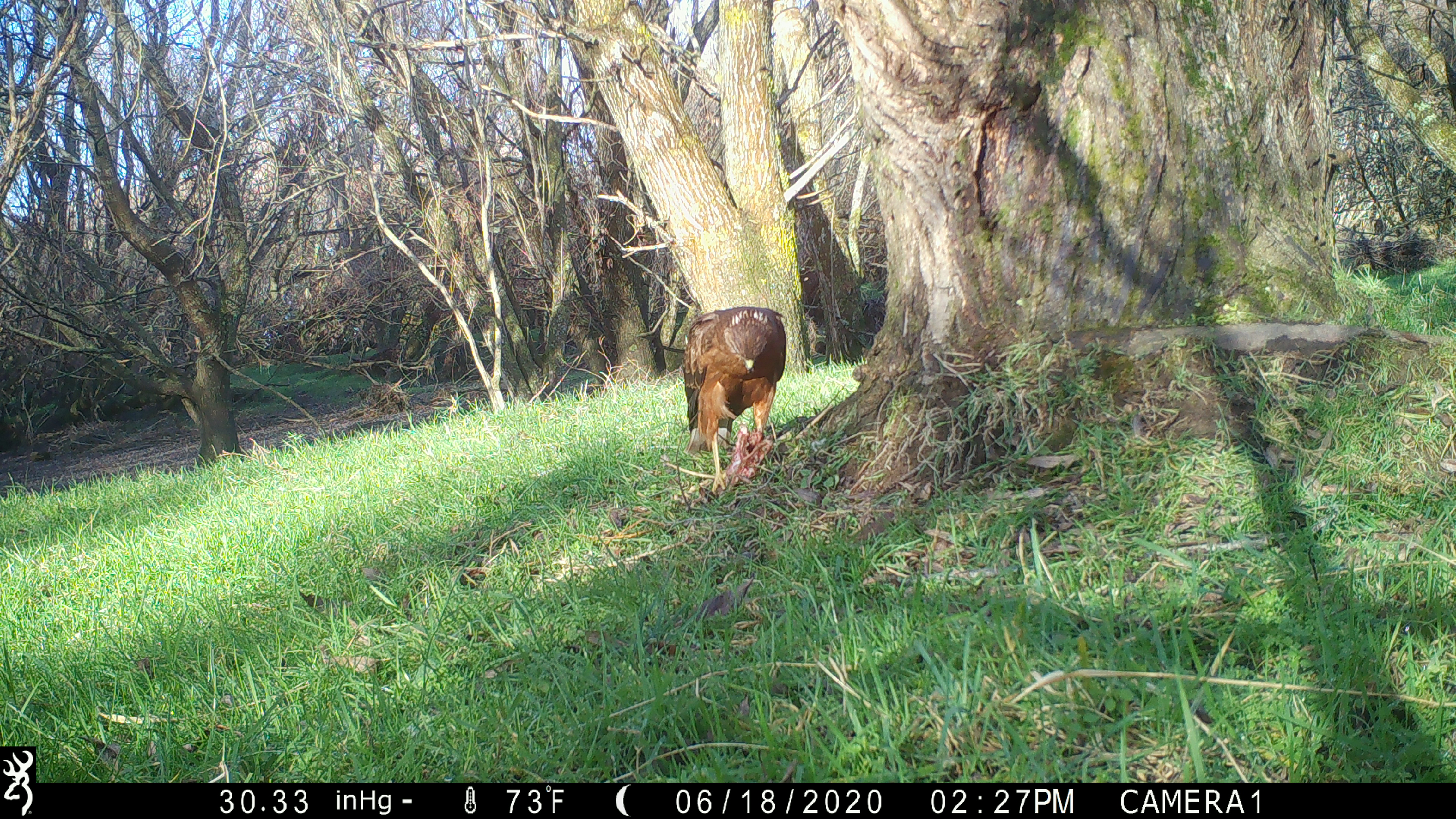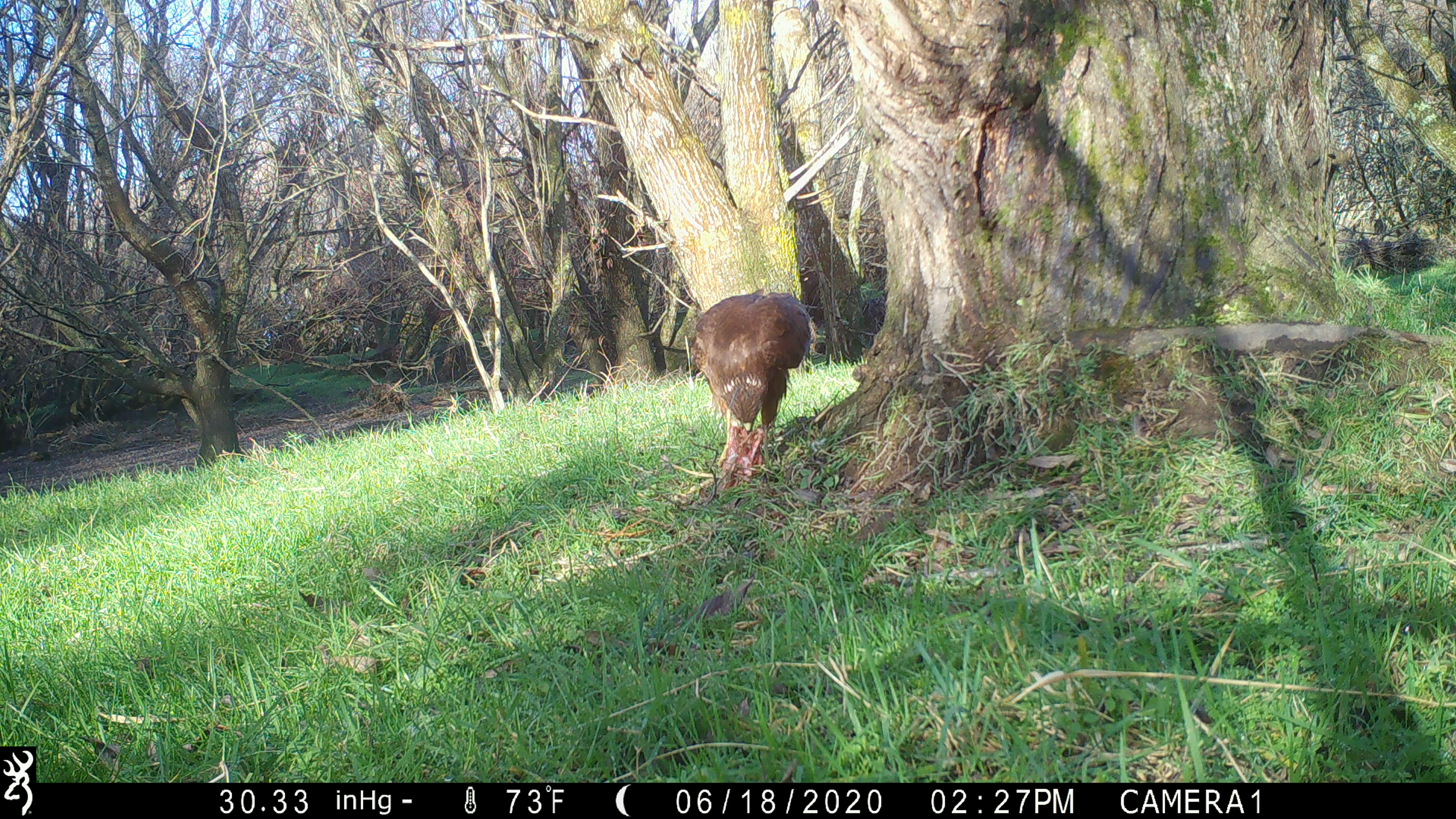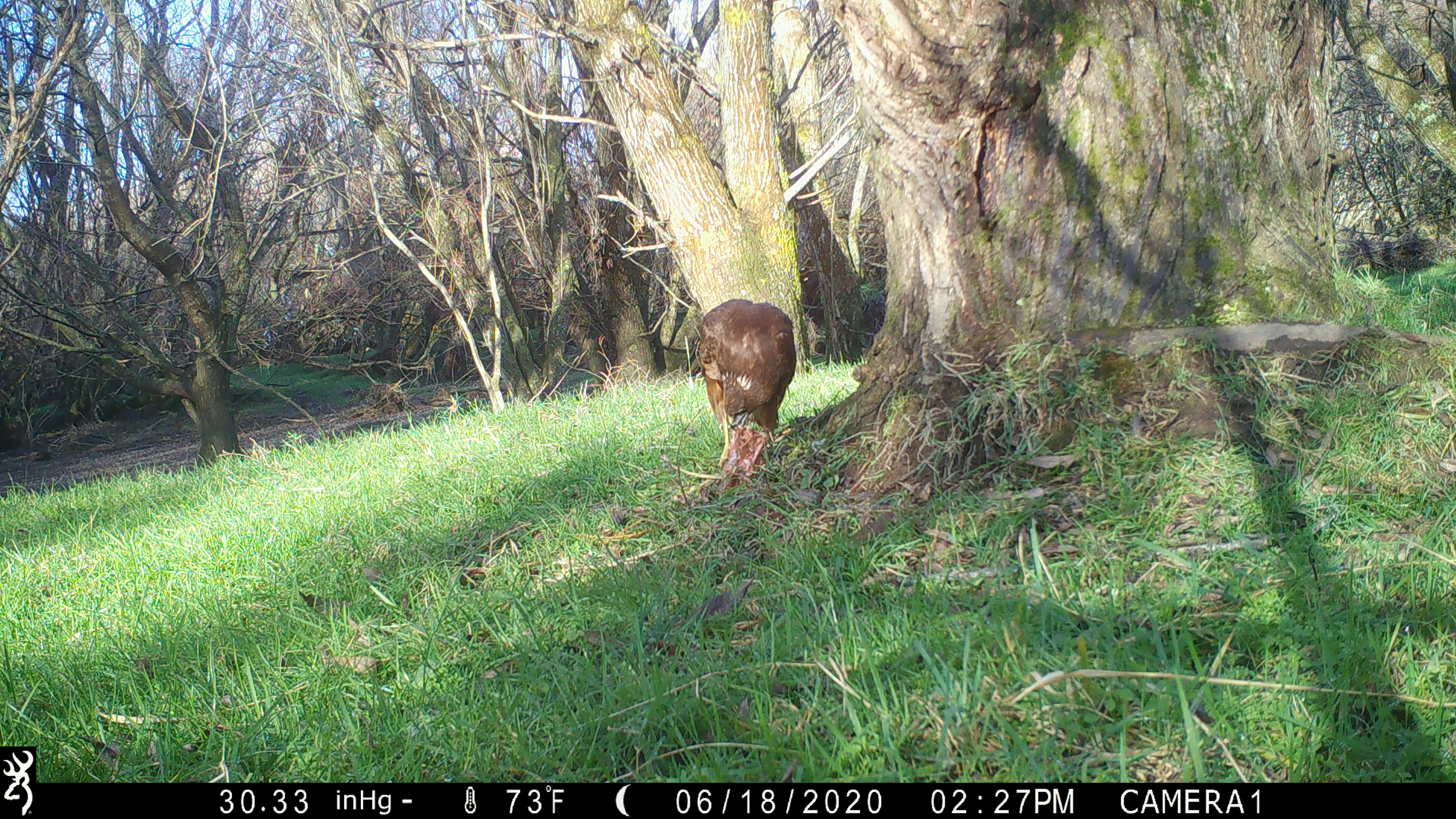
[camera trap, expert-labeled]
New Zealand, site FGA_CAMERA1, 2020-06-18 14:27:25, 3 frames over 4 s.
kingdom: Animalia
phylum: Chordata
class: Aves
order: Accipitriformes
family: Accipitridae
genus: Circus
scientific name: Circus approximans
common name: swamp harrier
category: harrier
Harrier (swamp harrier) (Circus approximans).